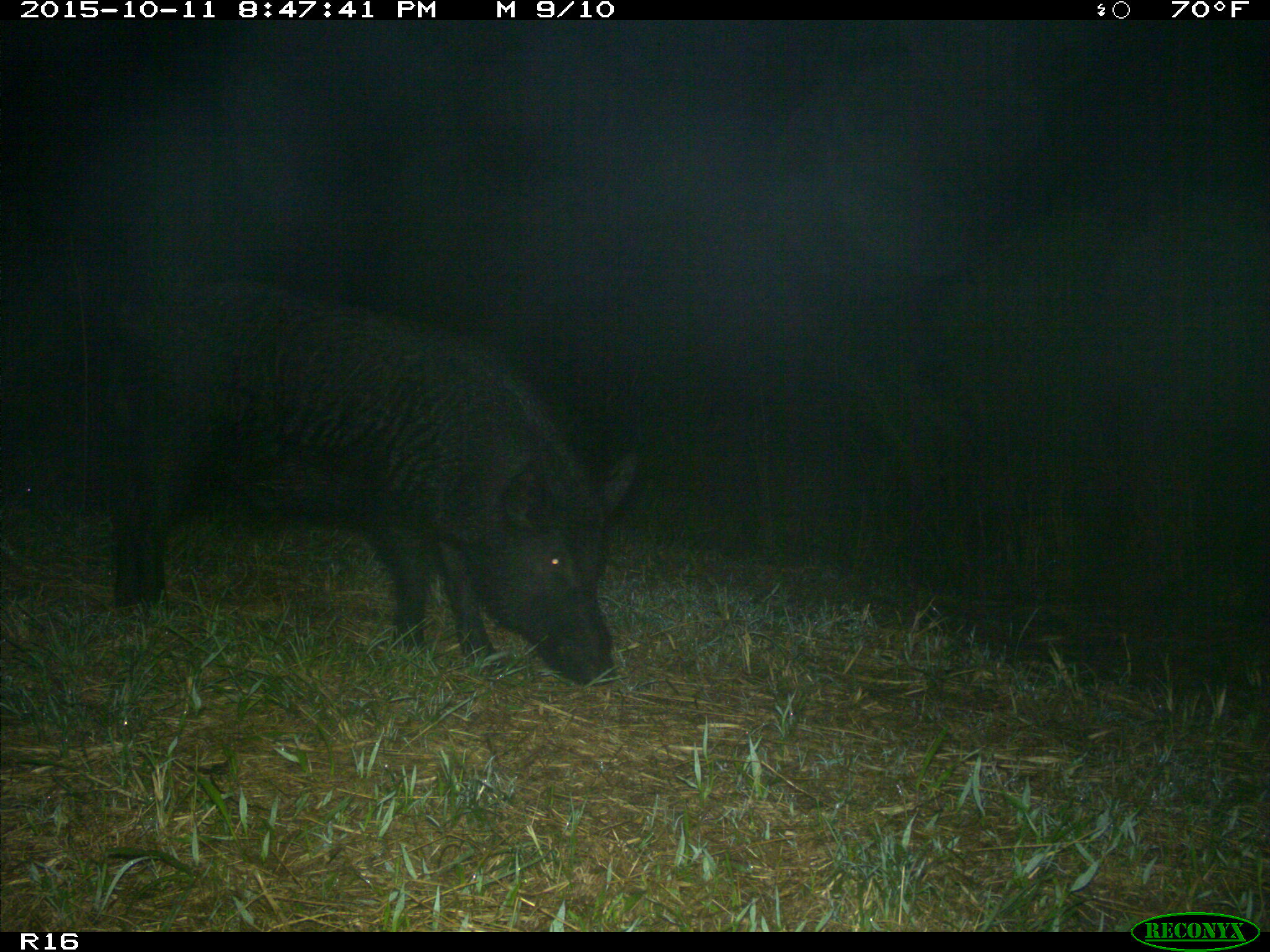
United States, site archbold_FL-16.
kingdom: Animalia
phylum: Chordata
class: Mammalia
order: Artiodactyla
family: Suidae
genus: Sus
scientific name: Sus scrofa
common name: wild boar